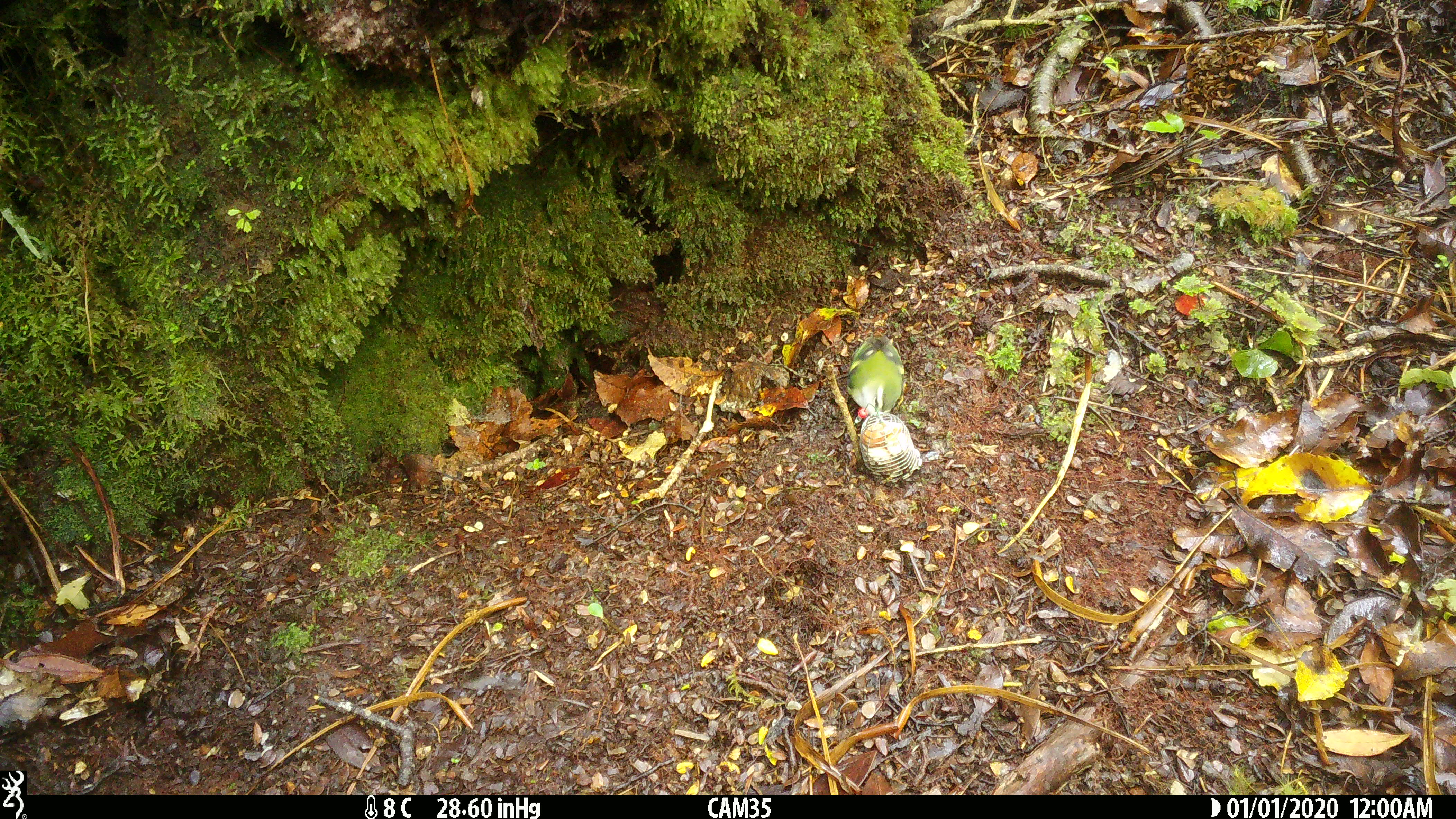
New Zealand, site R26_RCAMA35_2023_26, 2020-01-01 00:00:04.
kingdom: Animalia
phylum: Chordata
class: Aves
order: Passeriformes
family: Acanthisittidae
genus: Acanthisitta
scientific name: Acanthisitta chloris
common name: rifleman